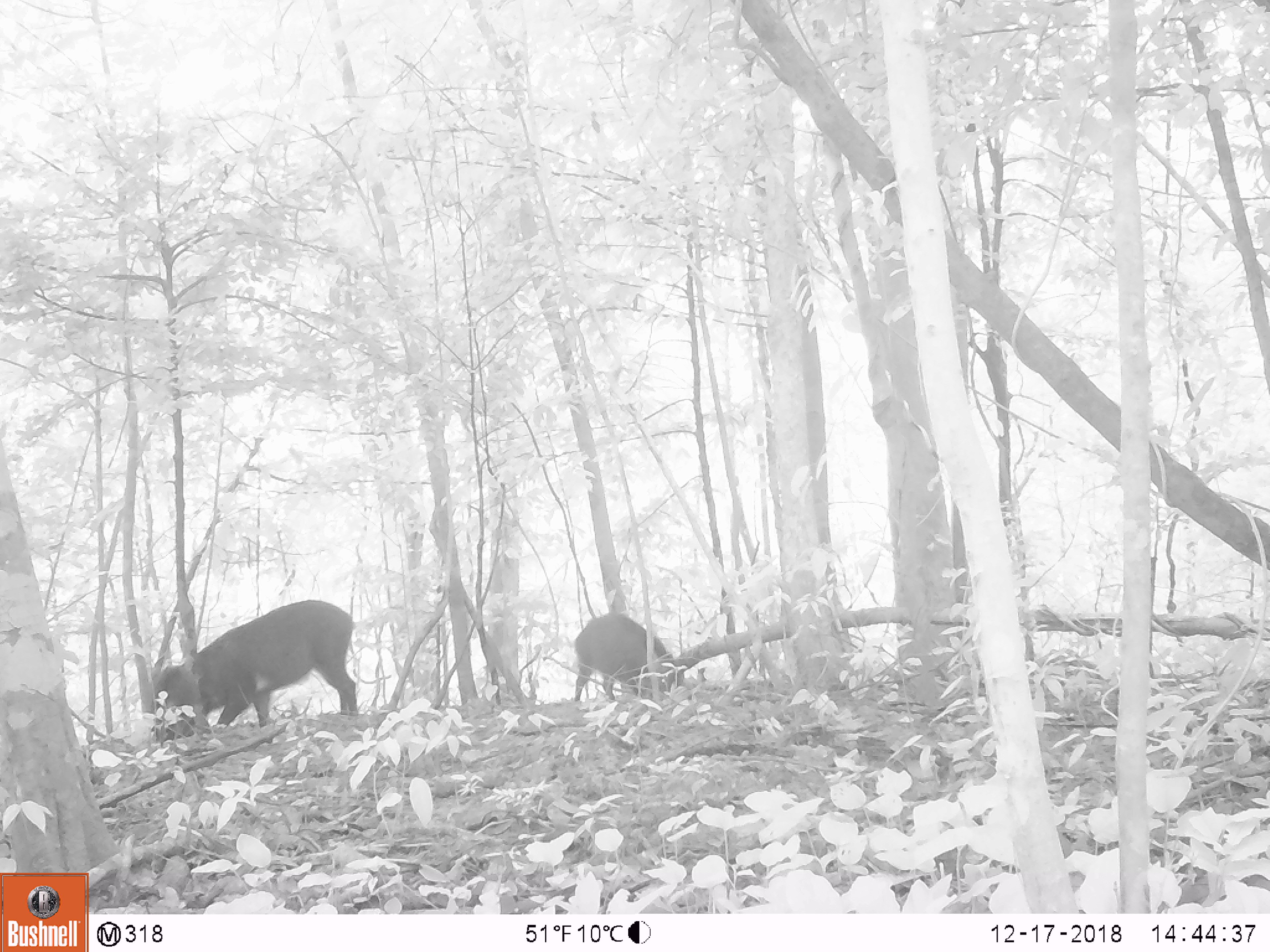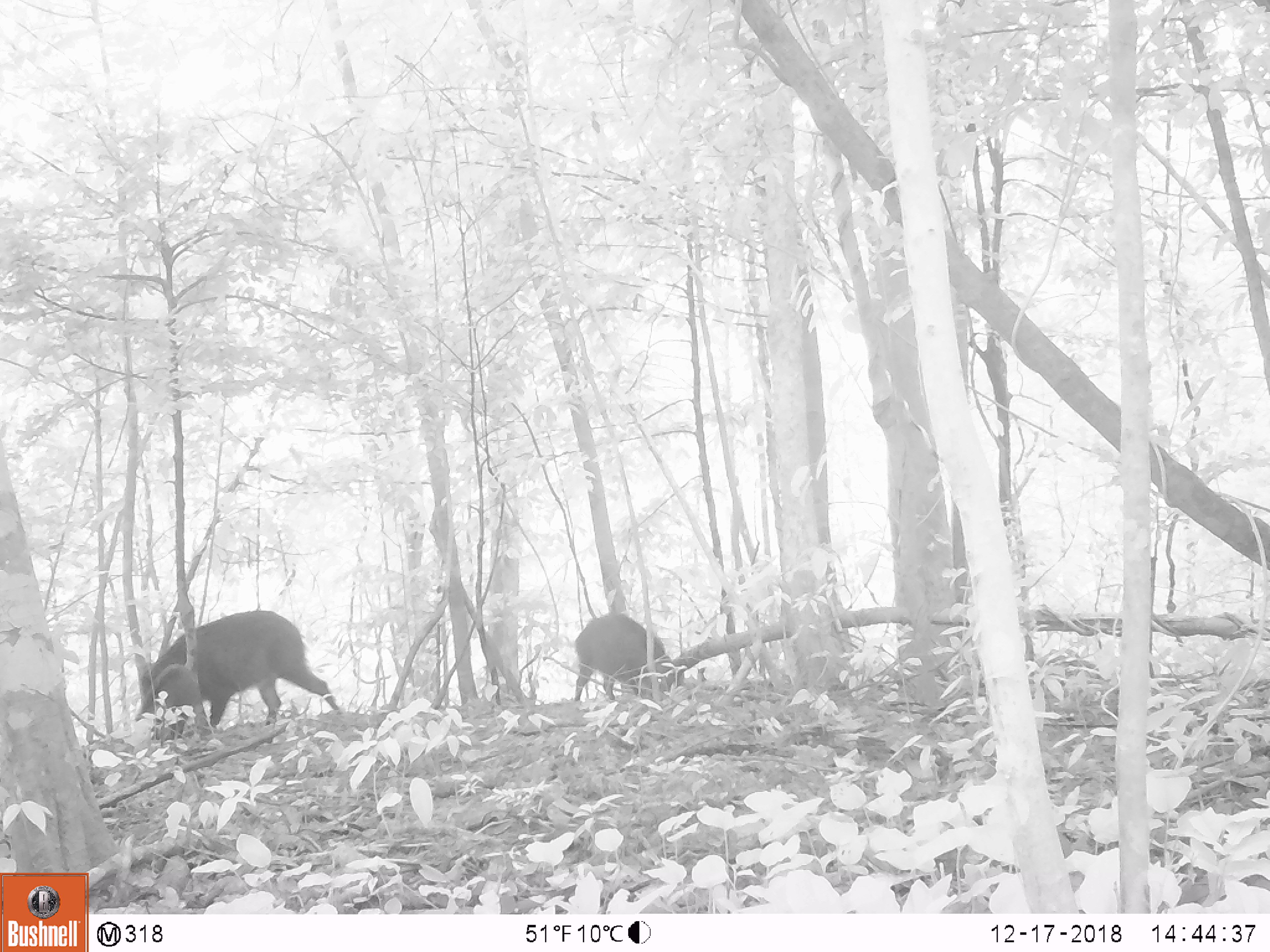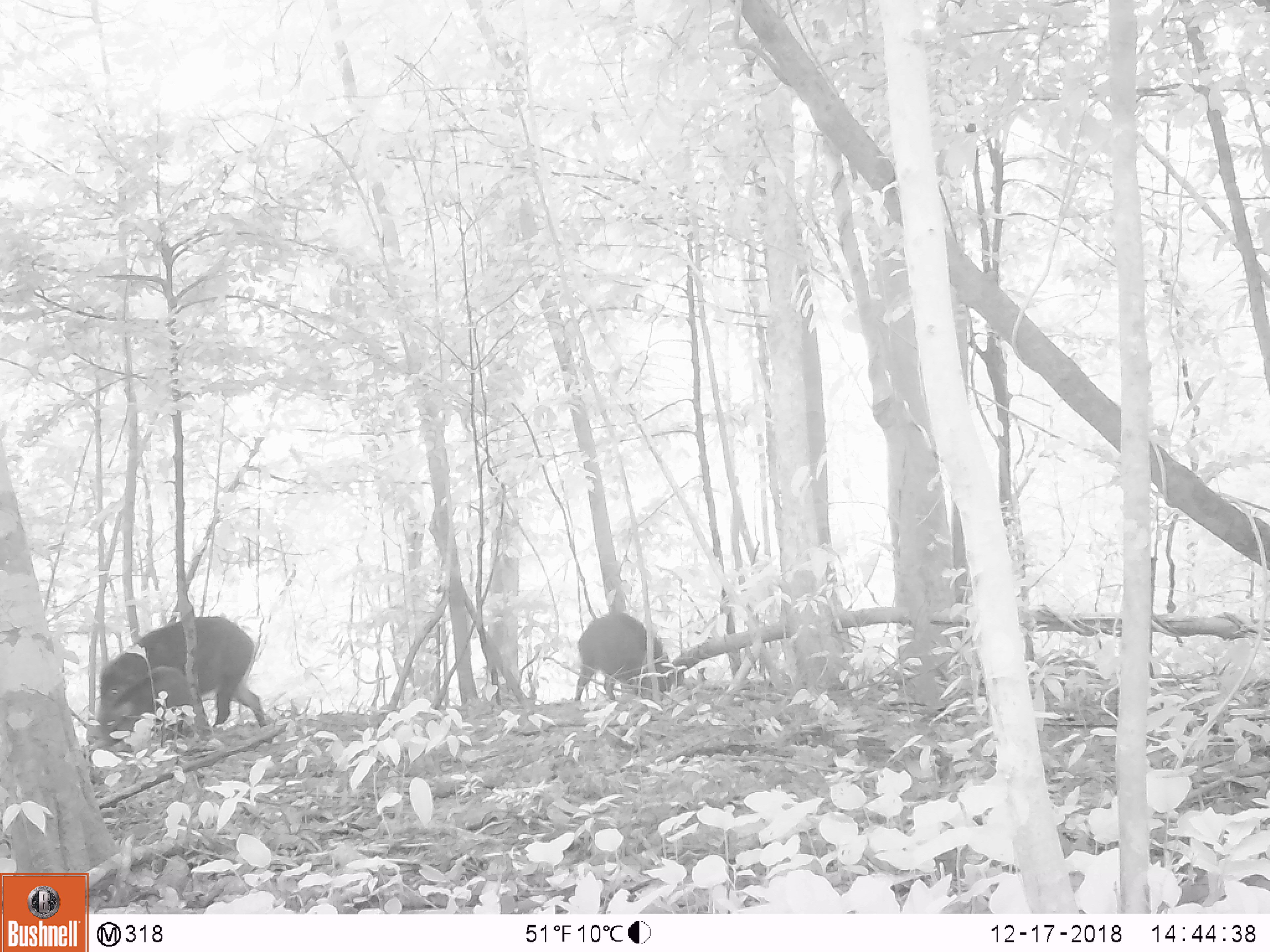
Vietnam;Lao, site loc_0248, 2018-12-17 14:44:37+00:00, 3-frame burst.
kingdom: Animalia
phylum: Chordata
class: Mammalia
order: Artiodactyla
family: Suidae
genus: Sus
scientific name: Sus scrofa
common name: eurasian wild pig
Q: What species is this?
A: Eurasian wild pig (Sus scrofa).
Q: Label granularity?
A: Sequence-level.